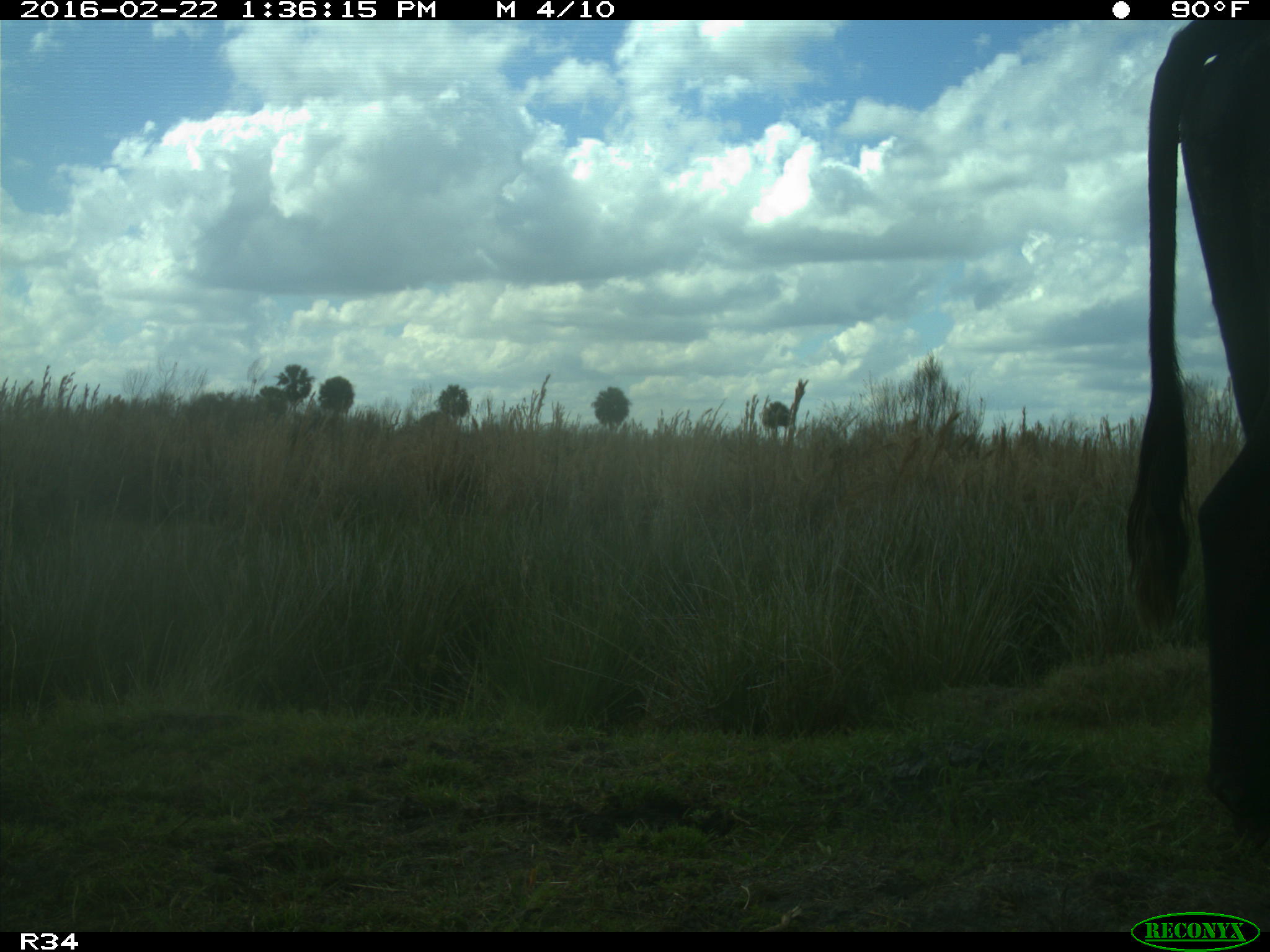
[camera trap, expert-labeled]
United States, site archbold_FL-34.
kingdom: Animalia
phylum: Chordata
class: Mammalia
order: Artiodactyla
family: Bovidae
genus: Bos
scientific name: Bos taurus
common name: domestic cow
Bos taurus (domestic cow).